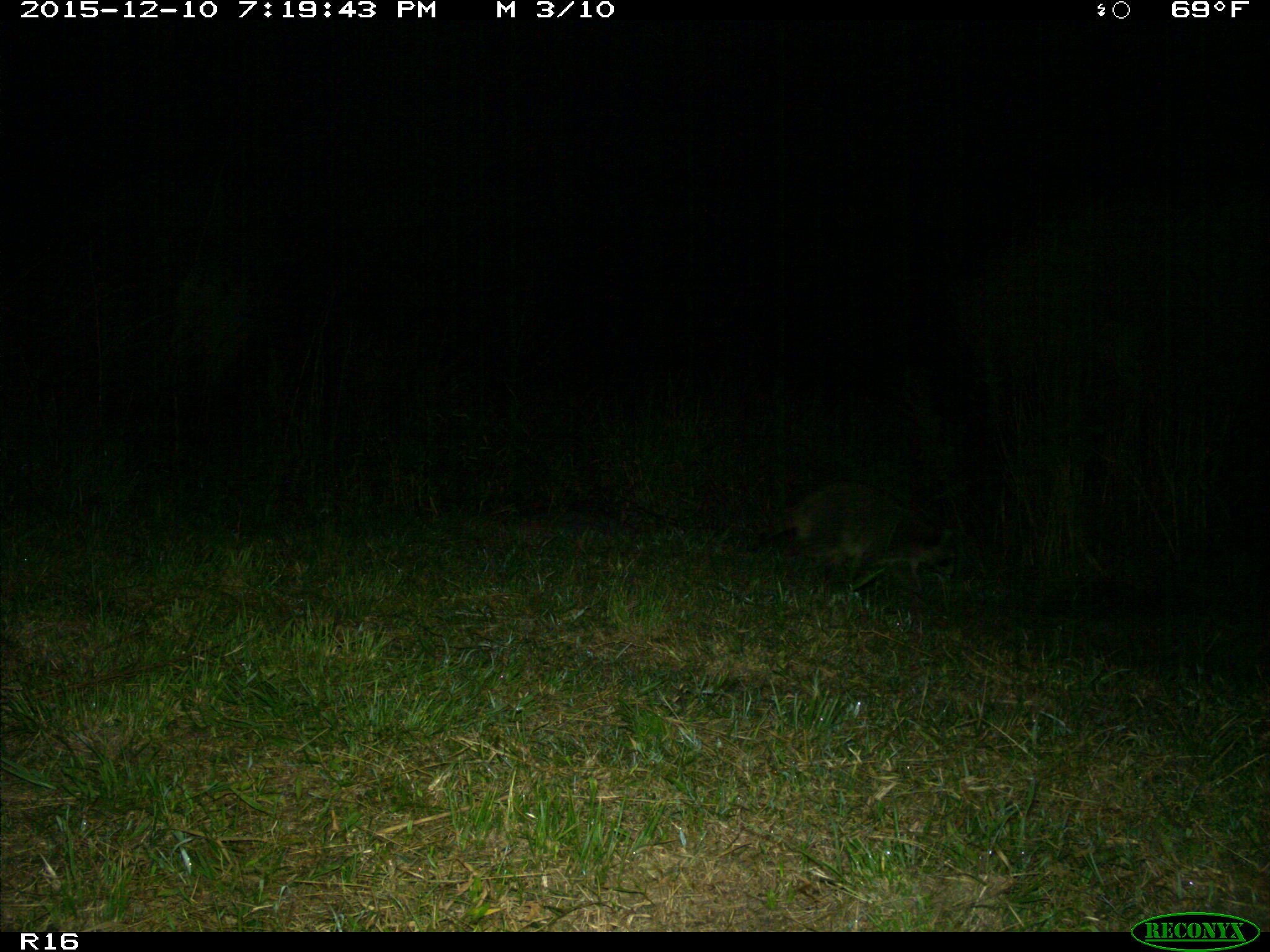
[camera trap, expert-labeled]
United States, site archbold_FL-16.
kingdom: Animalia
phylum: Chordata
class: Mammalia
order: Carnivora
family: Procyonidae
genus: Procyon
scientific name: Procyon lotor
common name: common raccoon